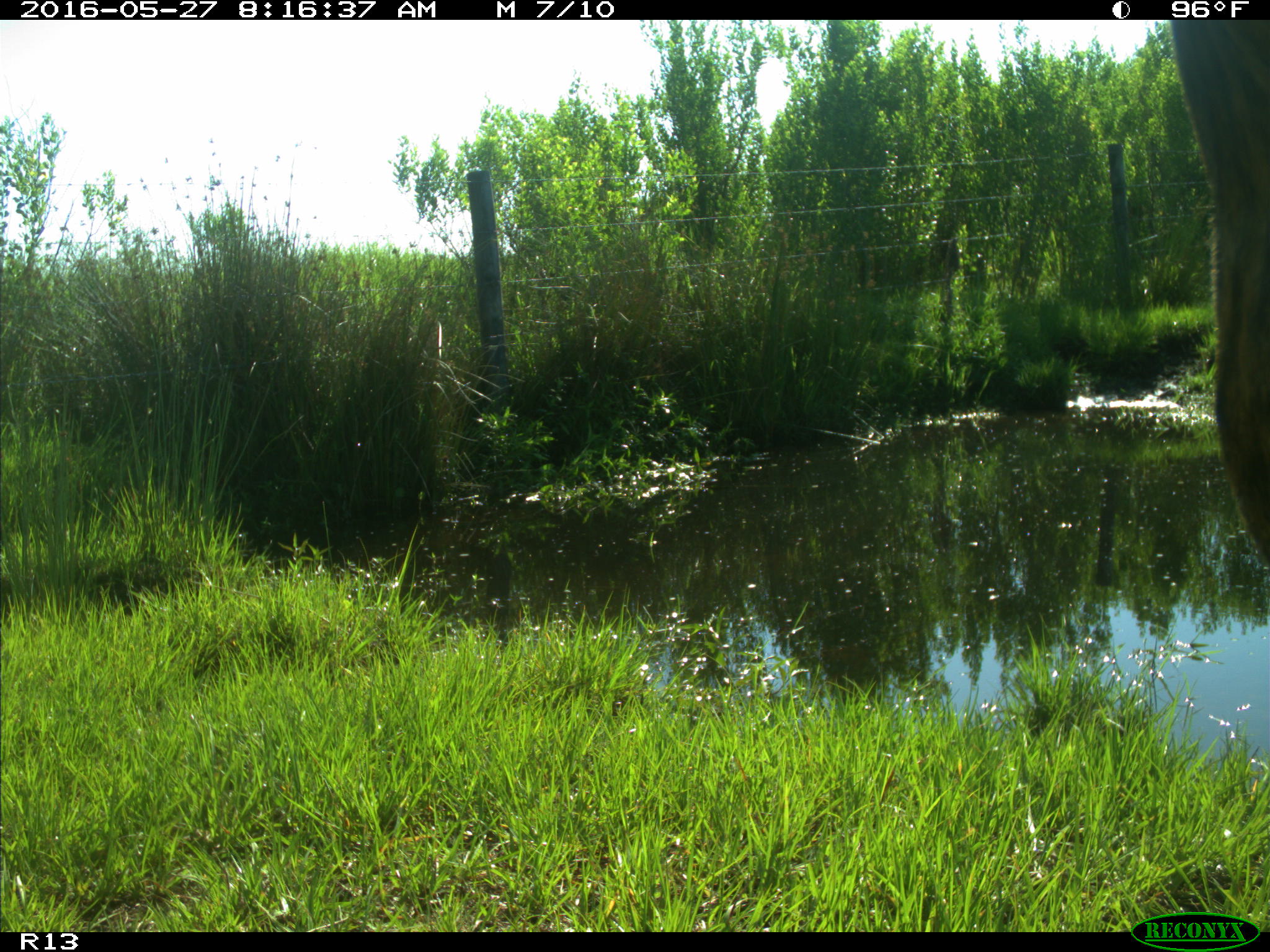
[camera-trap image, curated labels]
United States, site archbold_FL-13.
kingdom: Animalia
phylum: Chordata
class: Mammalia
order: Artiodactyla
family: Bovidae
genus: Bos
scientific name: Bos taurus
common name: domestic cow